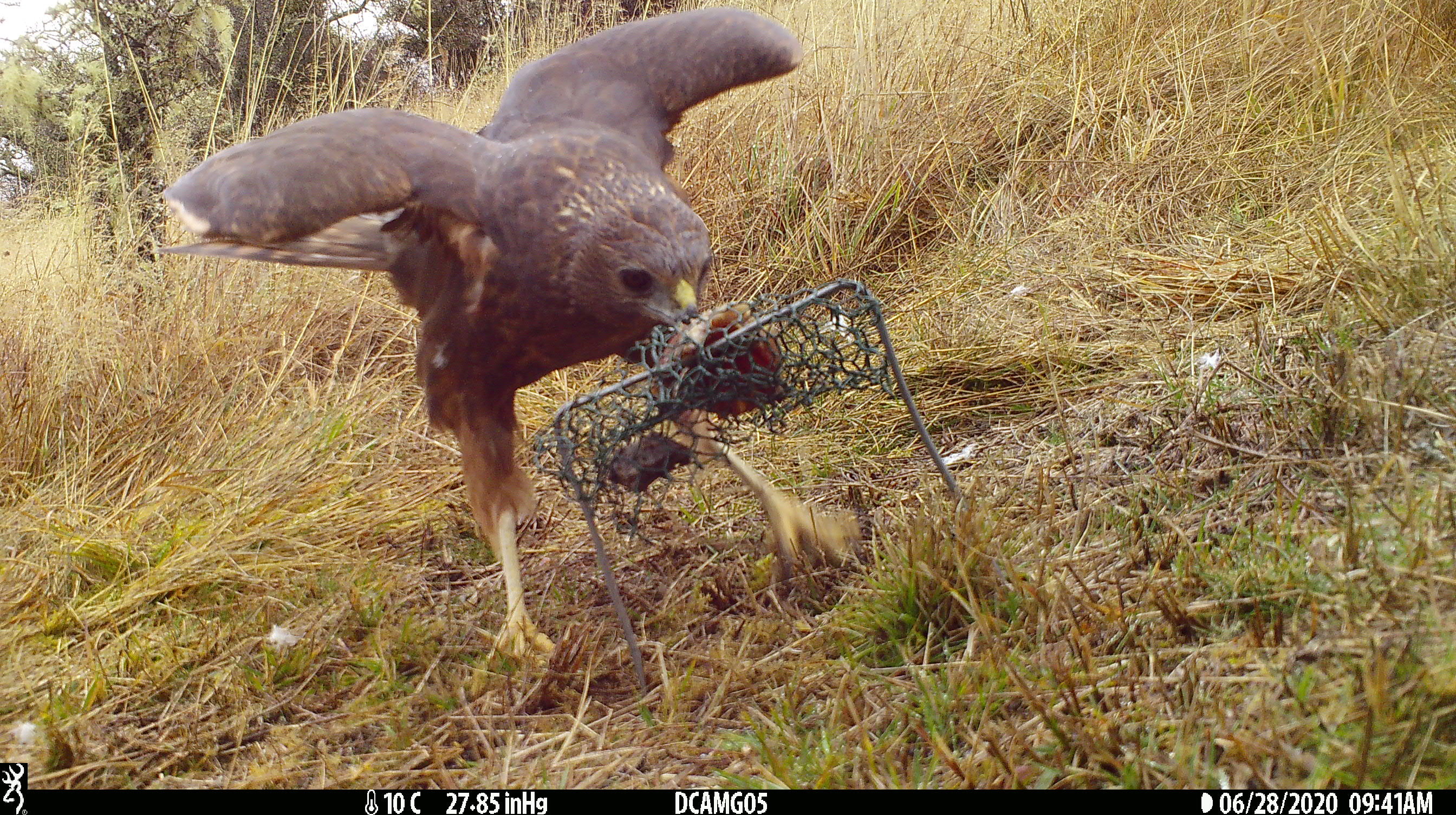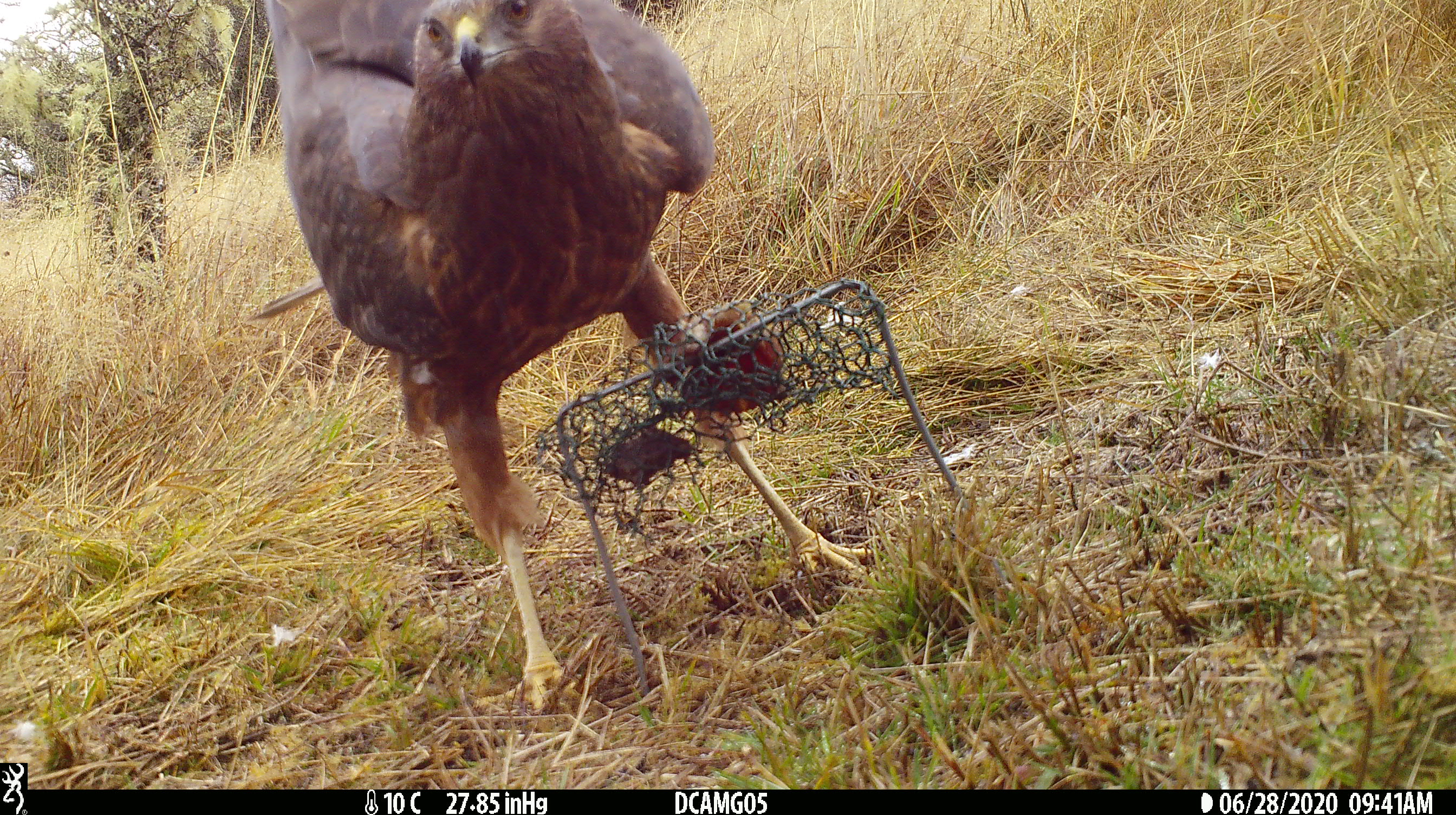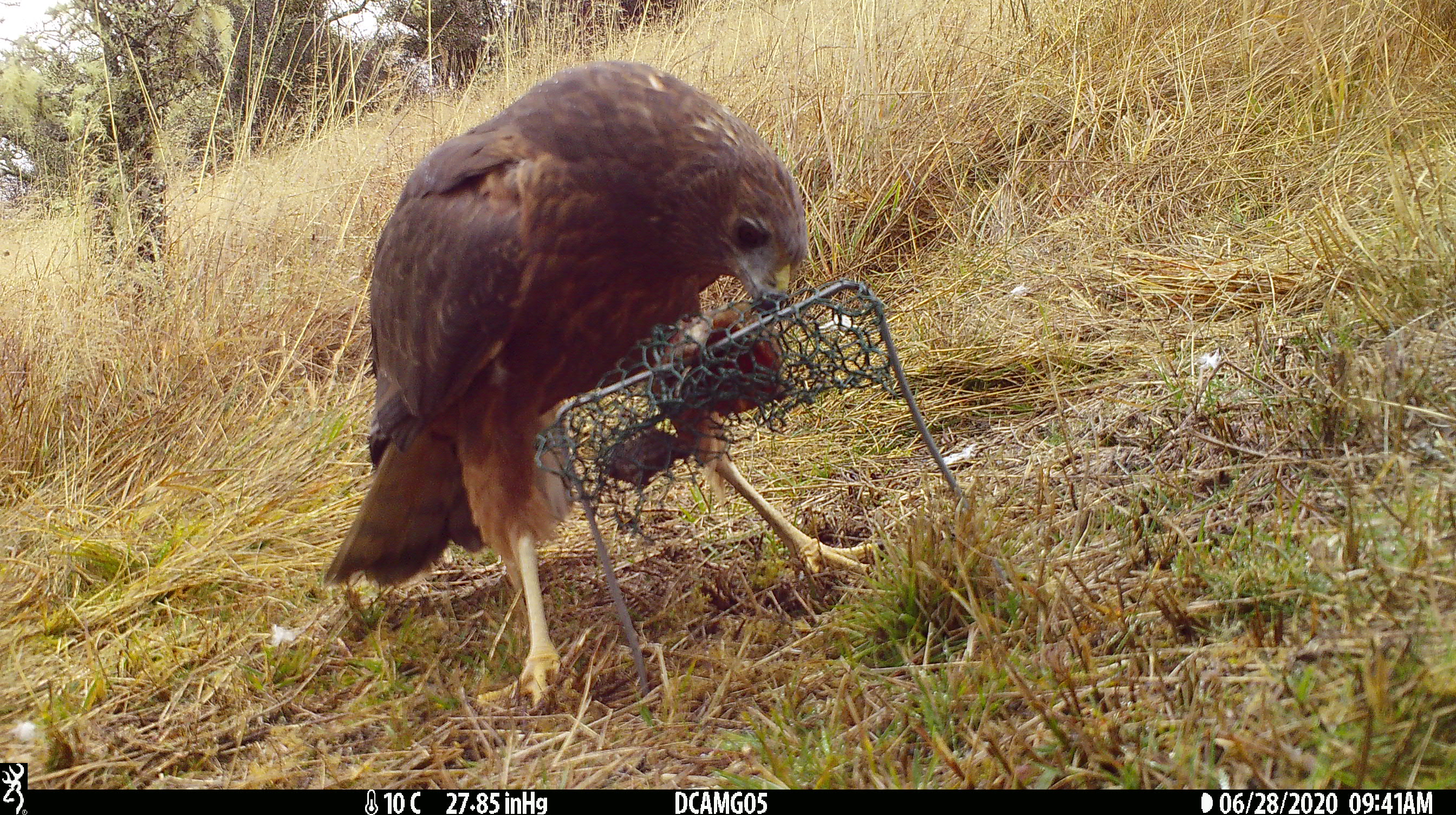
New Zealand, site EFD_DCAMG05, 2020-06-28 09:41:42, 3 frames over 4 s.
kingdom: Animalia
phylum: Chordata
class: Aves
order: Accipitriformes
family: Accipitridae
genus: Circus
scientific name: Circus approximans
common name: swamp harrier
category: harrier